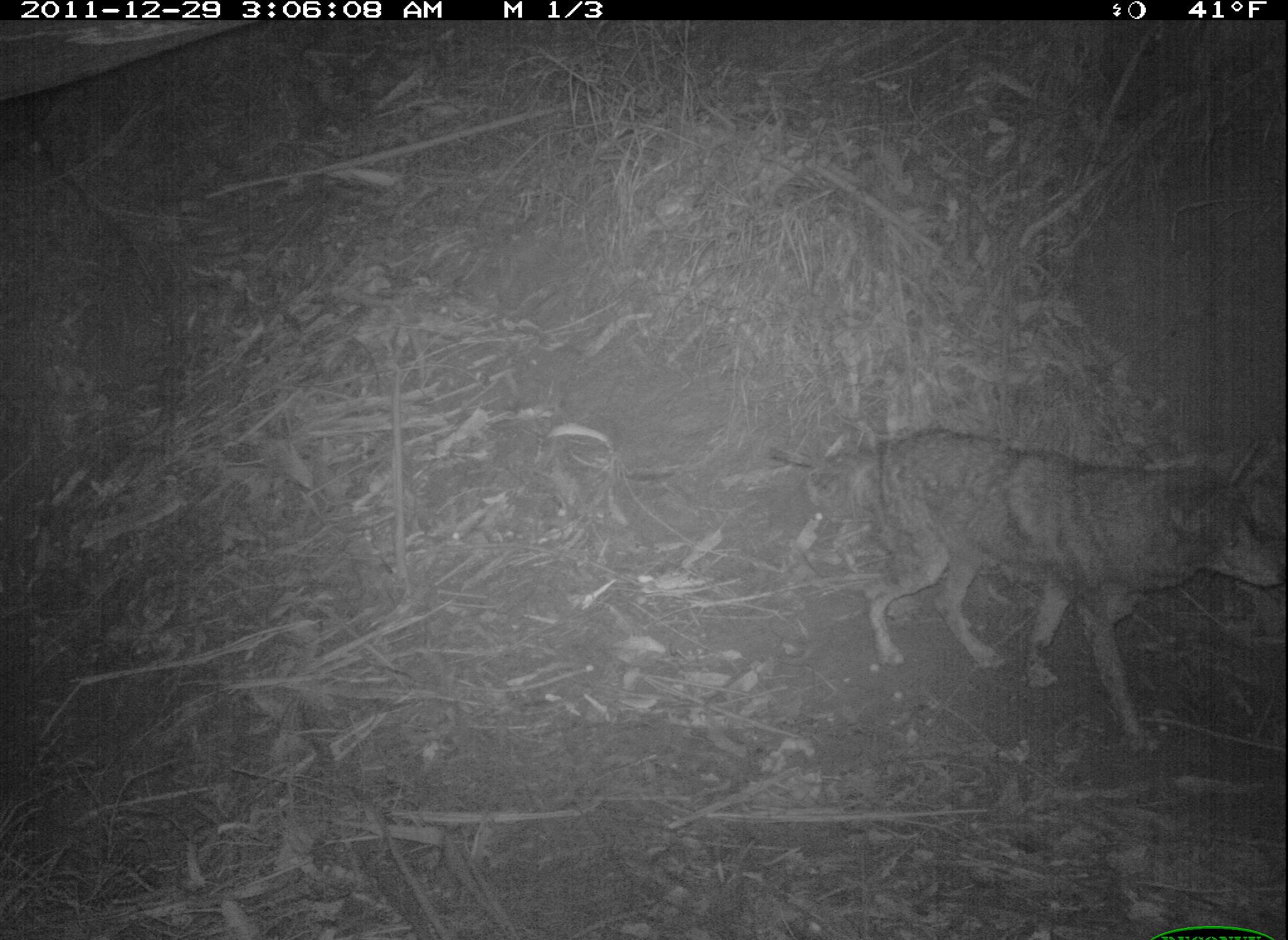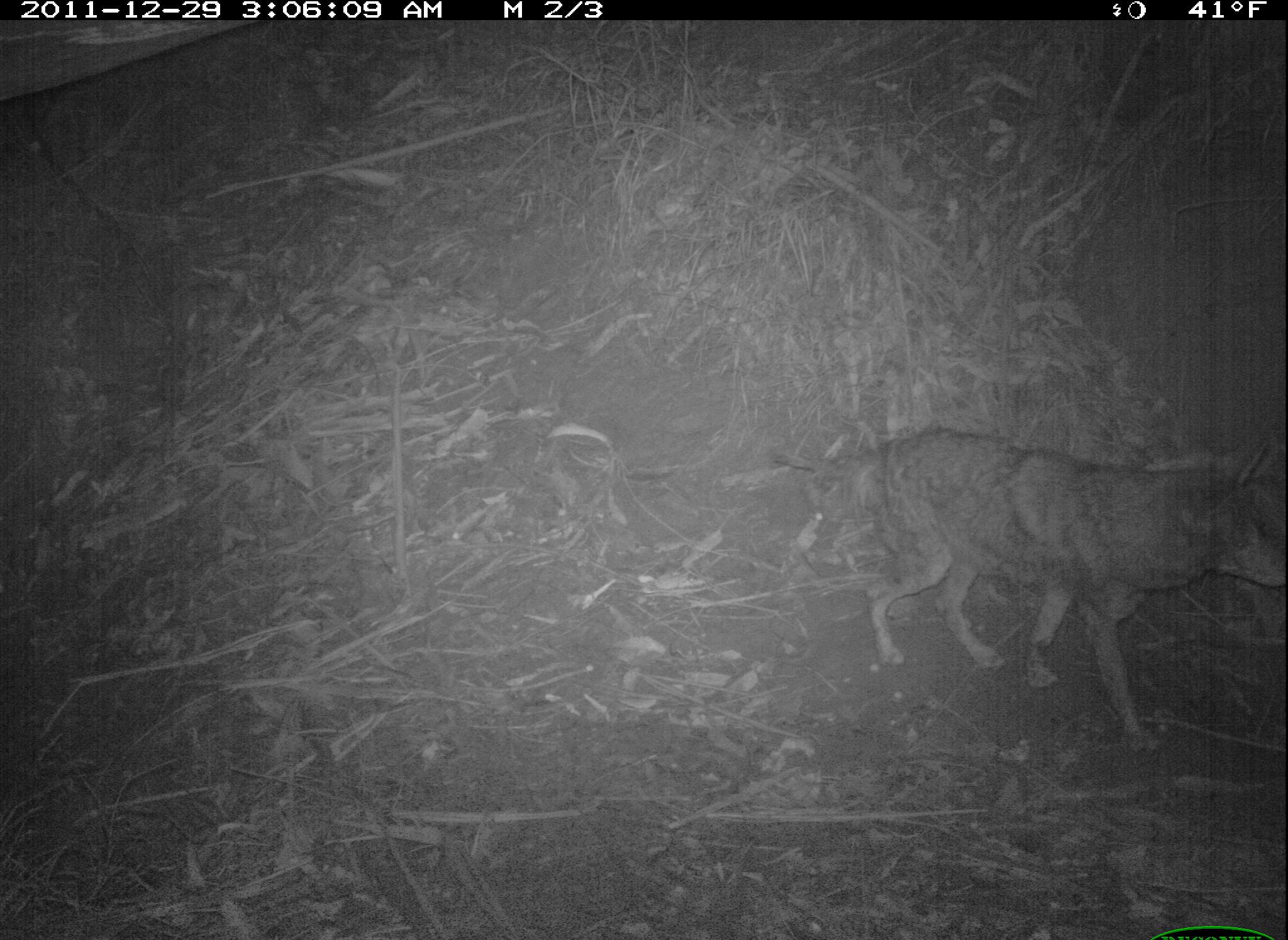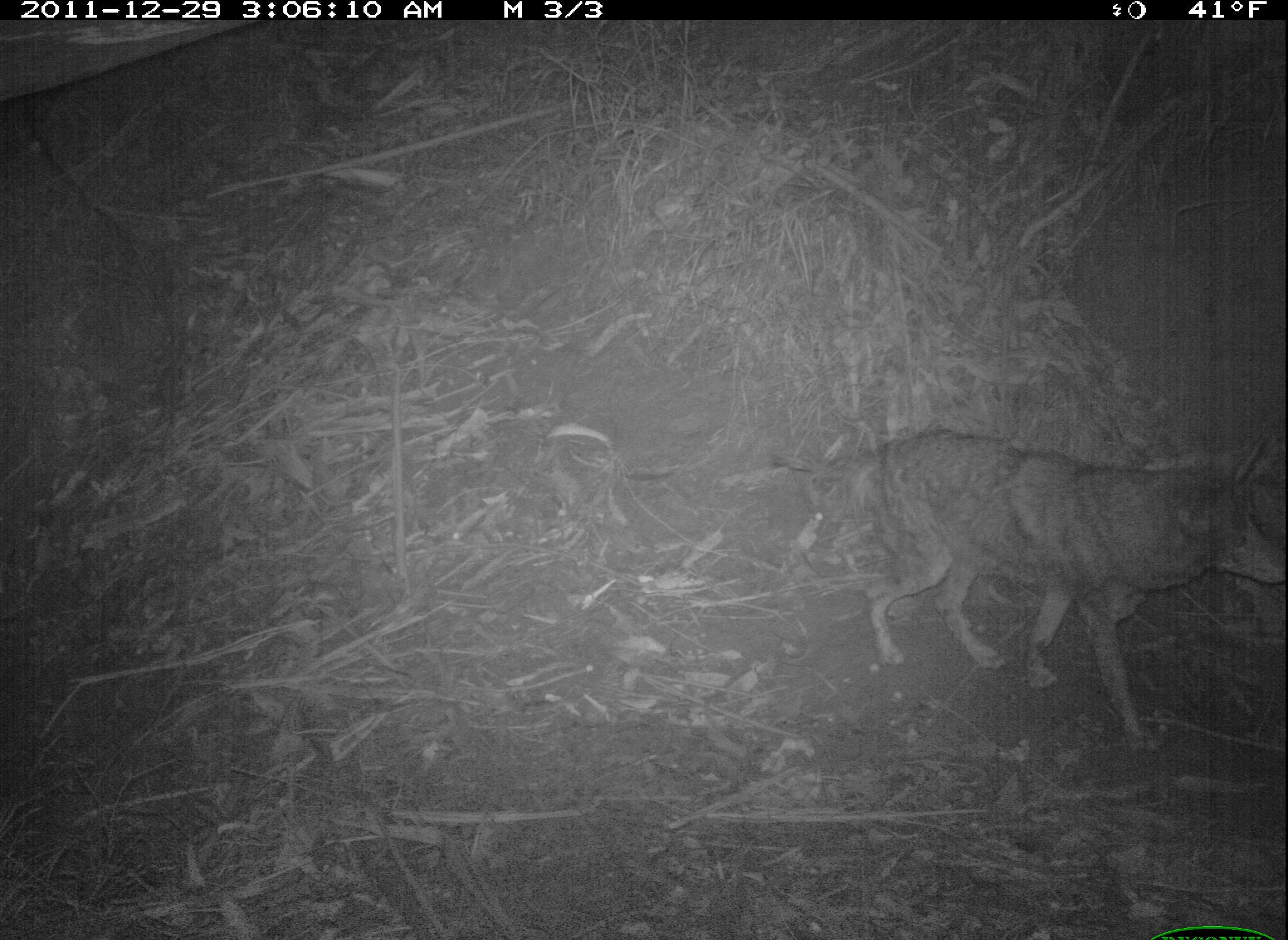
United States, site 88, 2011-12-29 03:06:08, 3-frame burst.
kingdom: Animalia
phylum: Chordata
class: Mammalia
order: Carnivora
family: Canidae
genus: Canis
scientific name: Canis latrans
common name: coyote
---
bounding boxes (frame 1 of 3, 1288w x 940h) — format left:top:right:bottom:
coyote: 791:419:1288:761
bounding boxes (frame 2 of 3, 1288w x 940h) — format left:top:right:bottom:
coyote: 858:409:1282:734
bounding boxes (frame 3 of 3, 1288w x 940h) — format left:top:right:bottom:
coyote: 766:422:1277:754